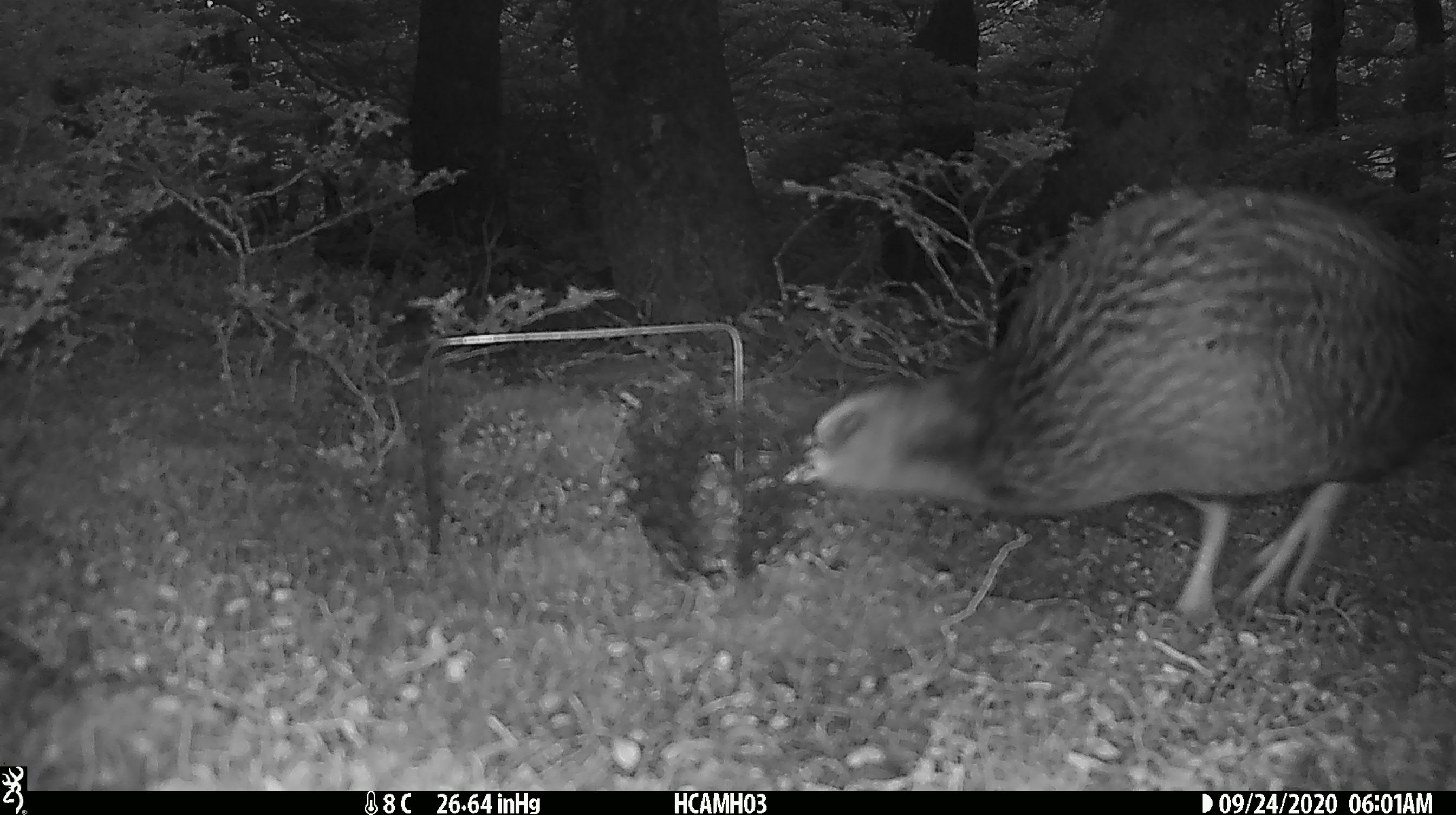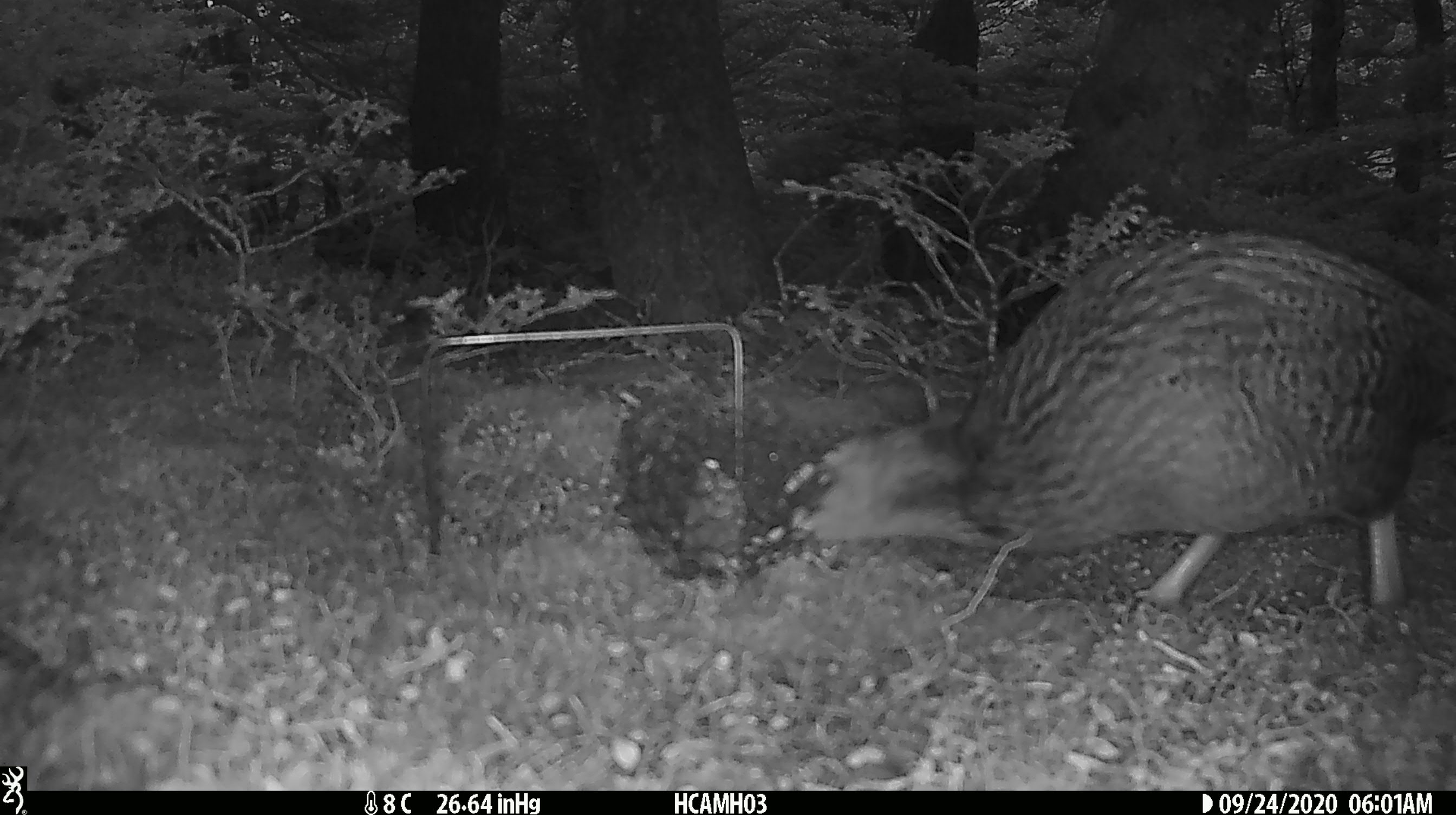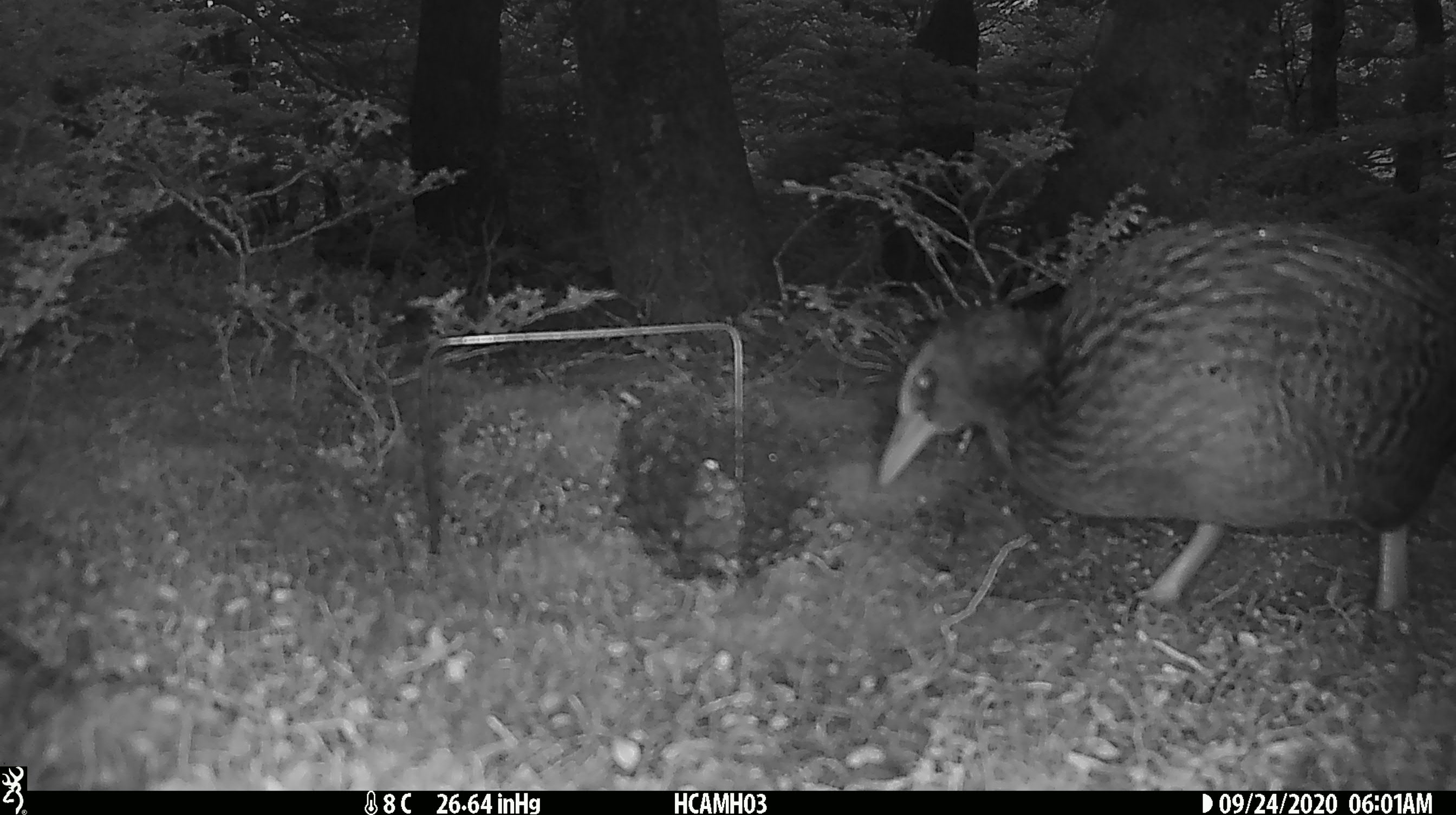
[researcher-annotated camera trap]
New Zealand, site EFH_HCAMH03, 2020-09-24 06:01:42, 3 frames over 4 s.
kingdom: Animalia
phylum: Chordata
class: Aves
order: Gruiformes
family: Rallidae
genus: Gallirallus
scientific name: Gallirallus australis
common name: weka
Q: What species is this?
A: Weka (Gallirallus australis).